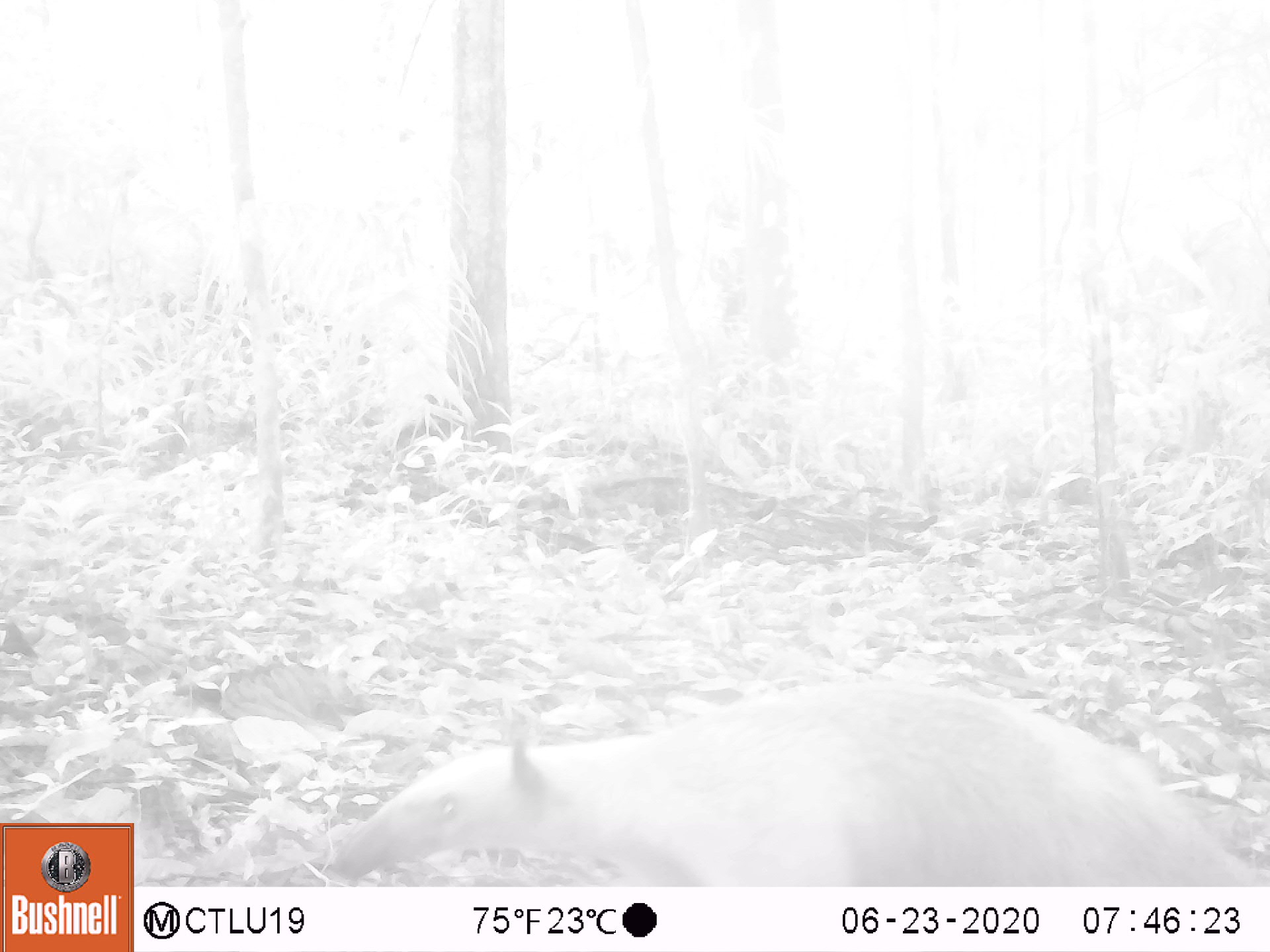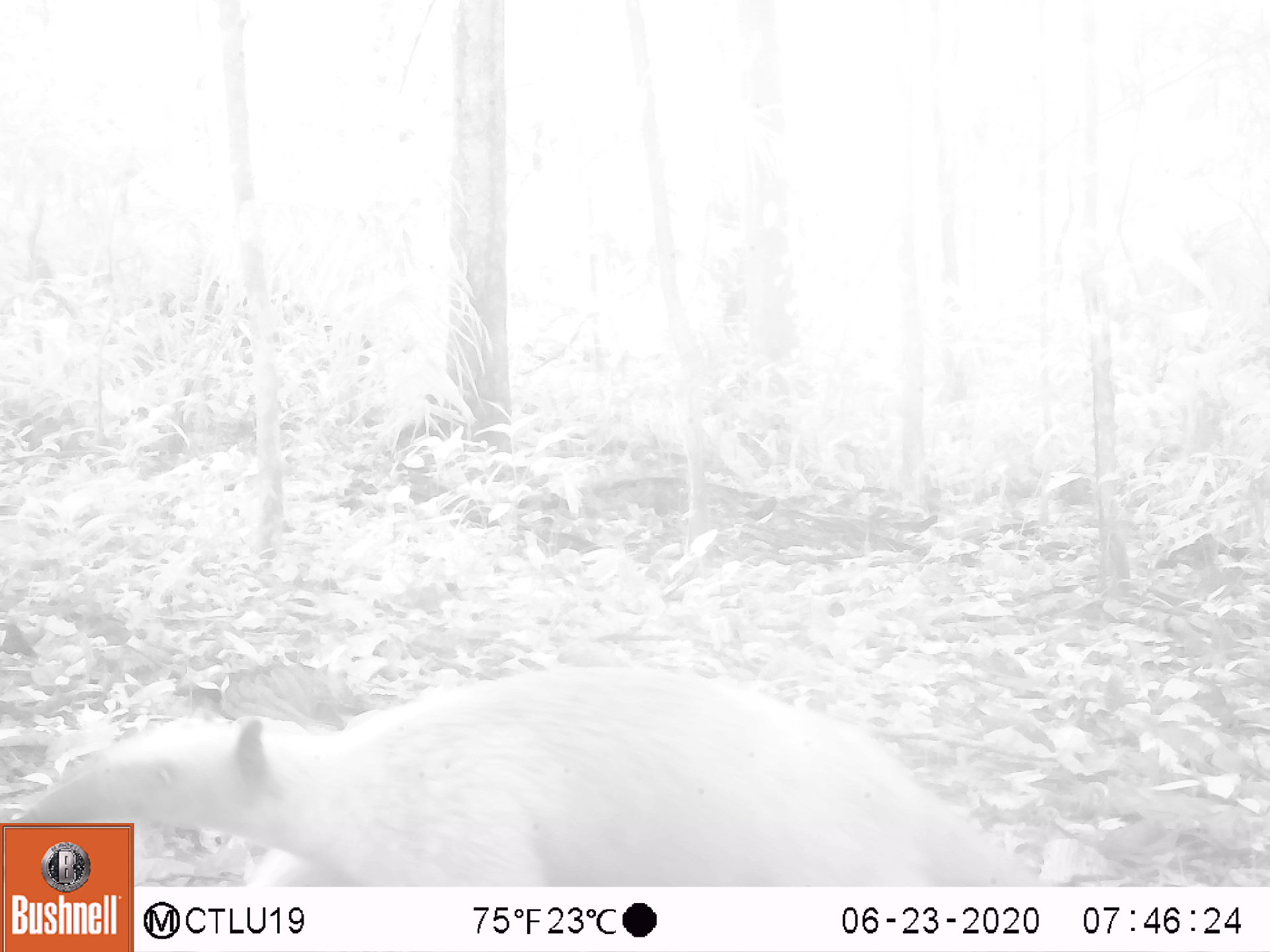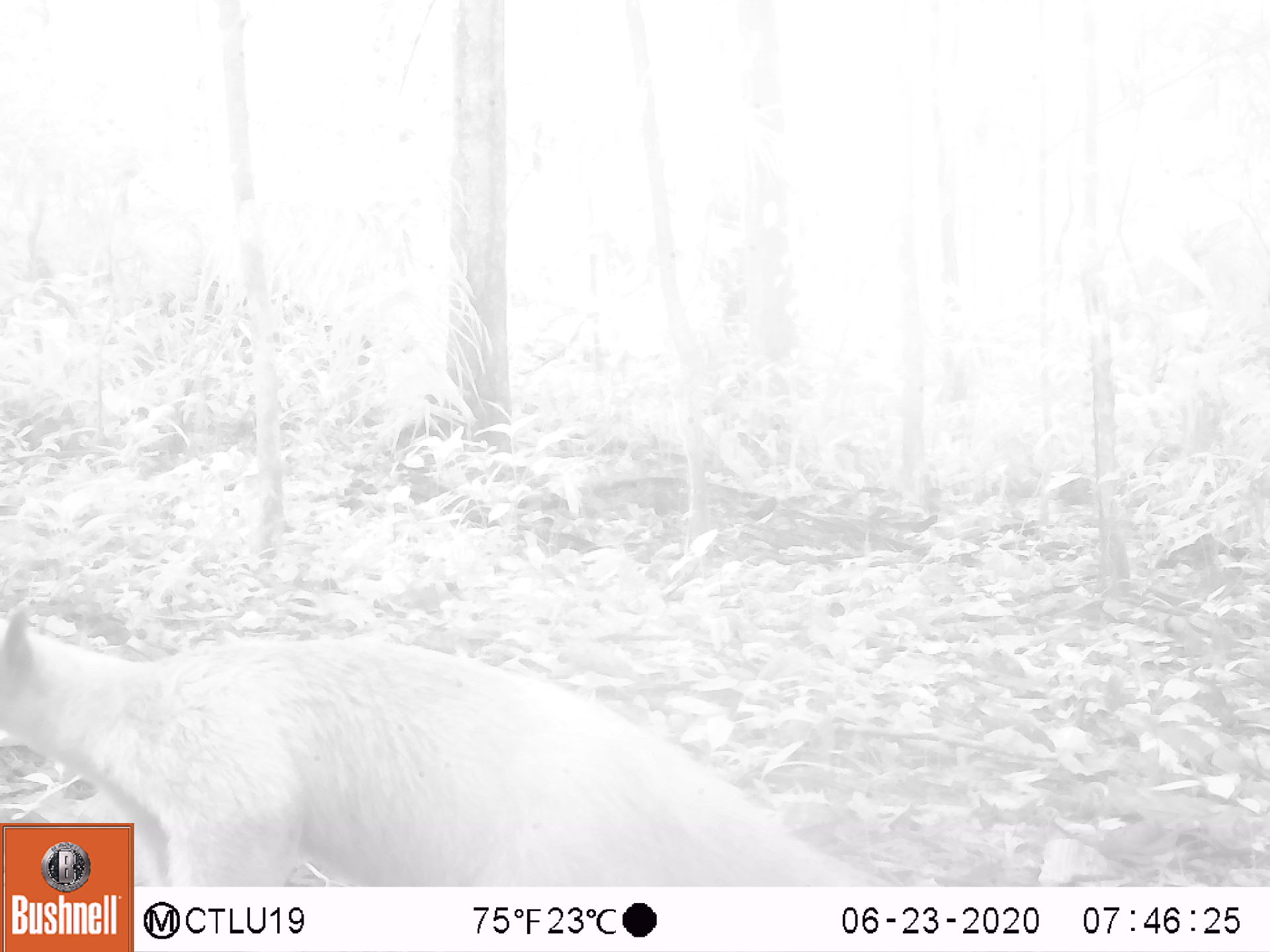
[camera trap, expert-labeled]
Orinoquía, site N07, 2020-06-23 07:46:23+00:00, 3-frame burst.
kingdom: Animalia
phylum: Chordata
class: Mammalia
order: Pilosa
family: Myrmecophagidae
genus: Tamandua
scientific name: Tamandua tetradactyla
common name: southern tamandua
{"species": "southern tamandua (Tamandua tetradactyla)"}